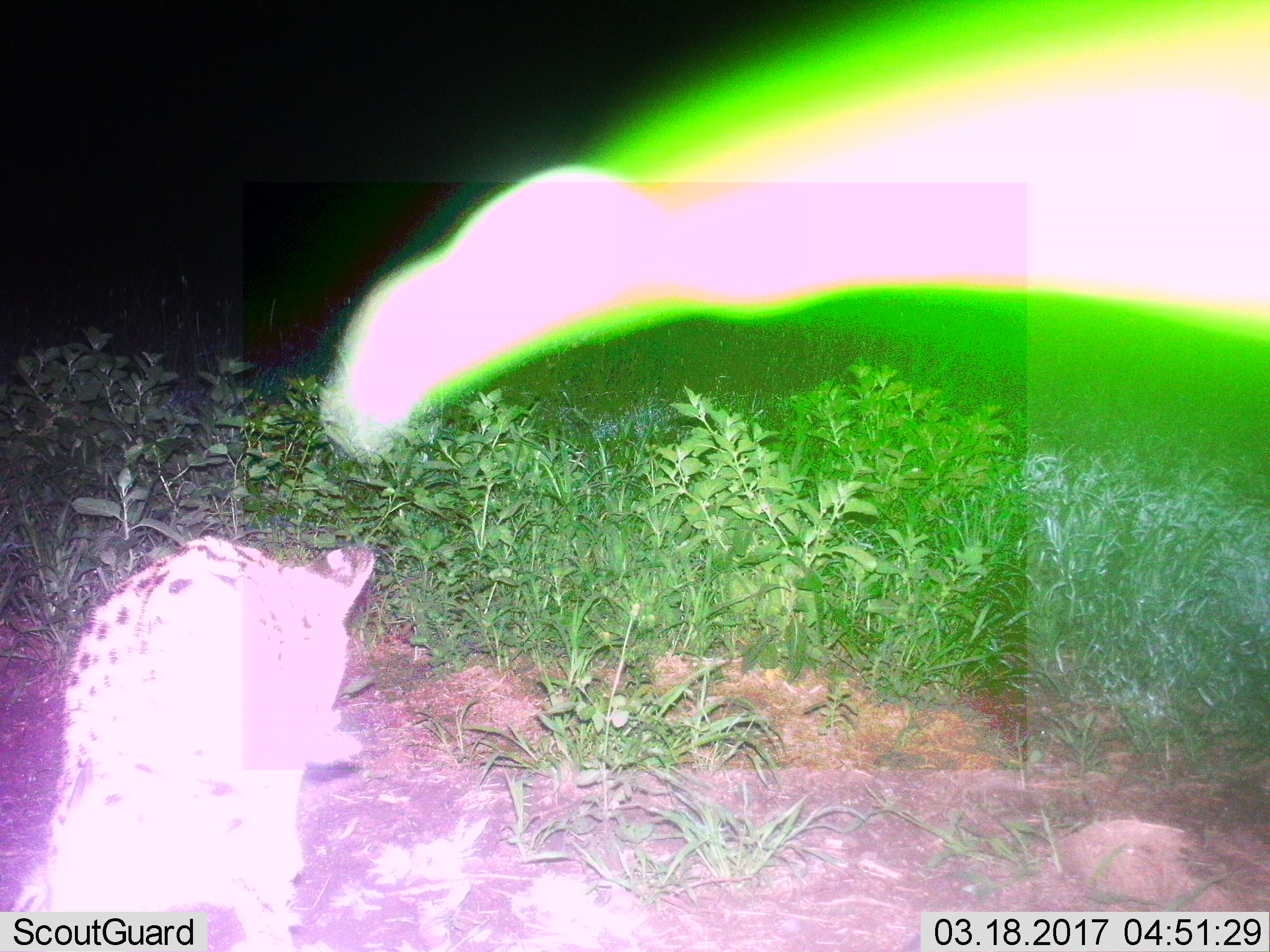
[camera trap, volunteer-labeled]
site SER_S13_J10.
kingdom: Animalia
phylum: Chordata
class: Mammalia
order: Carnivora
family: Felidae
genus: Leptailurus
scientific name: Leptailurus serval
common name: serval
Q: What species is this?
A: Serval (Leptailurus serval).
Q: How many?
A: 1.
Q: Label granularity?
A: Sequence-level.